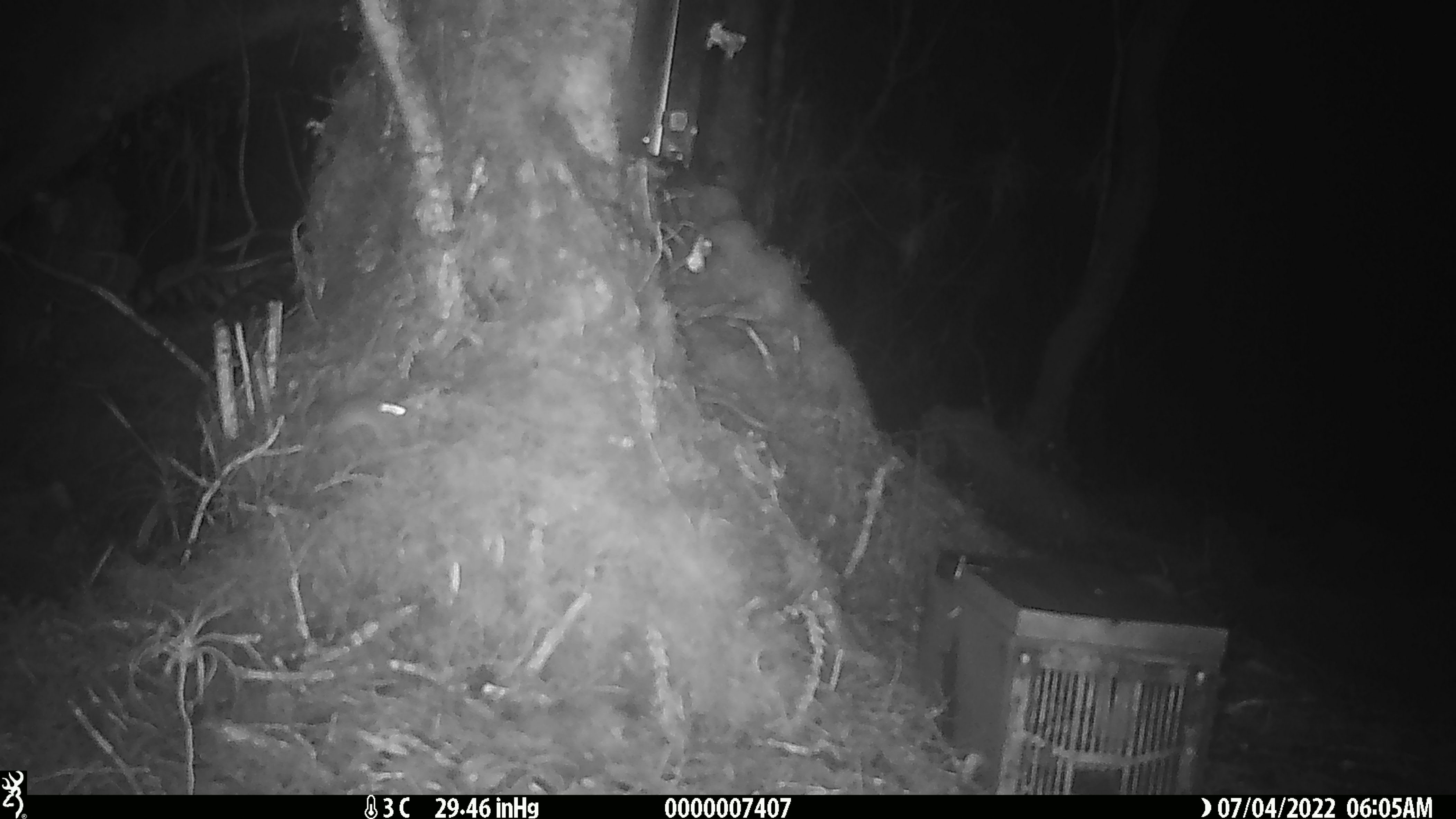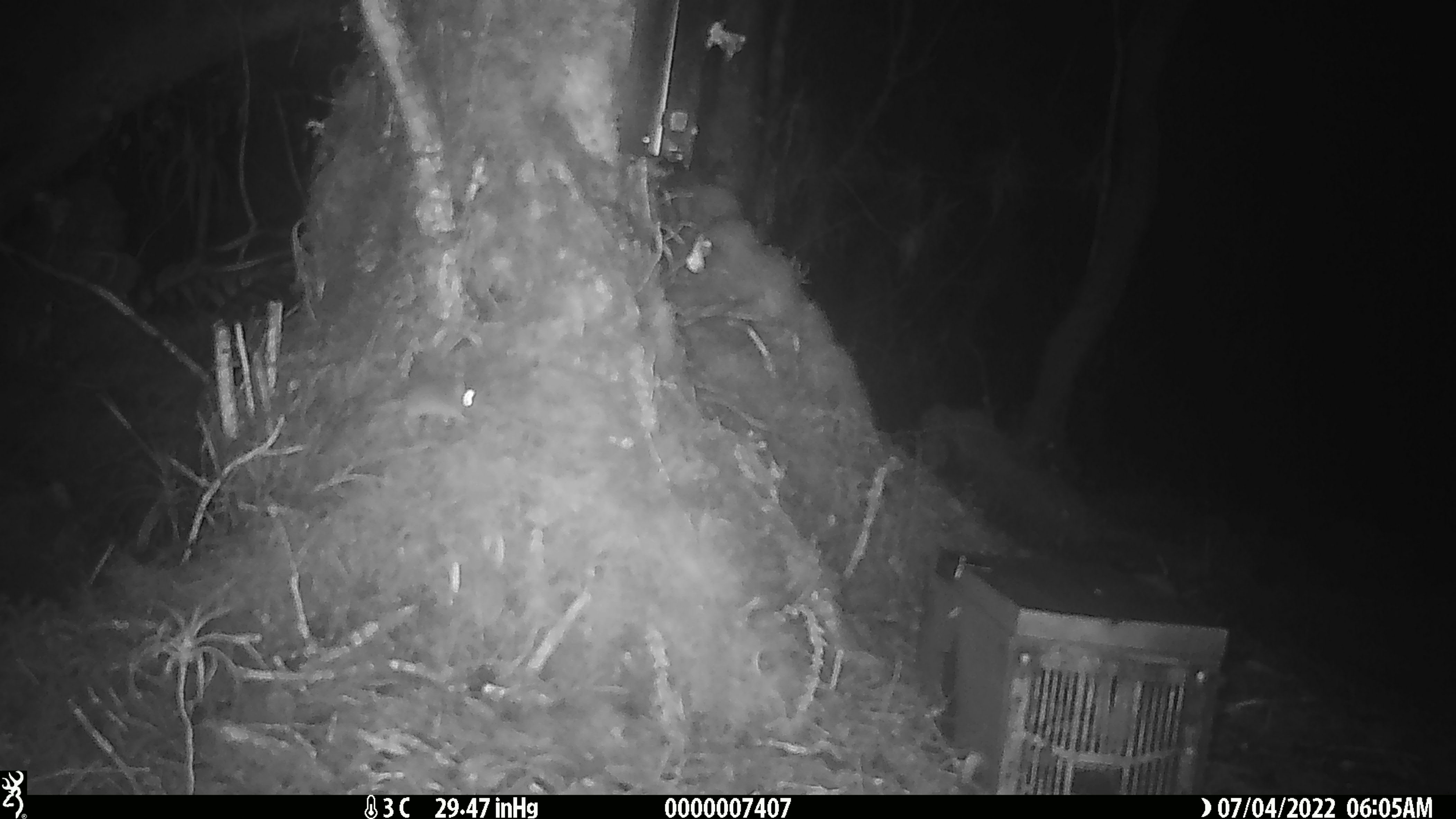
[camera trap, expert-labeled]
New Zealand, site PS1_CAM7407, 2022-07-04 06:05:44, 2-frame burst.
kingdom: Animalia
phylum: Chordata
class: Mammalia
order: Rodentia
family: Muridae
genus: Mus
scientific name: Mus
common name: mouse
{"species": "mouse (Mus)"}